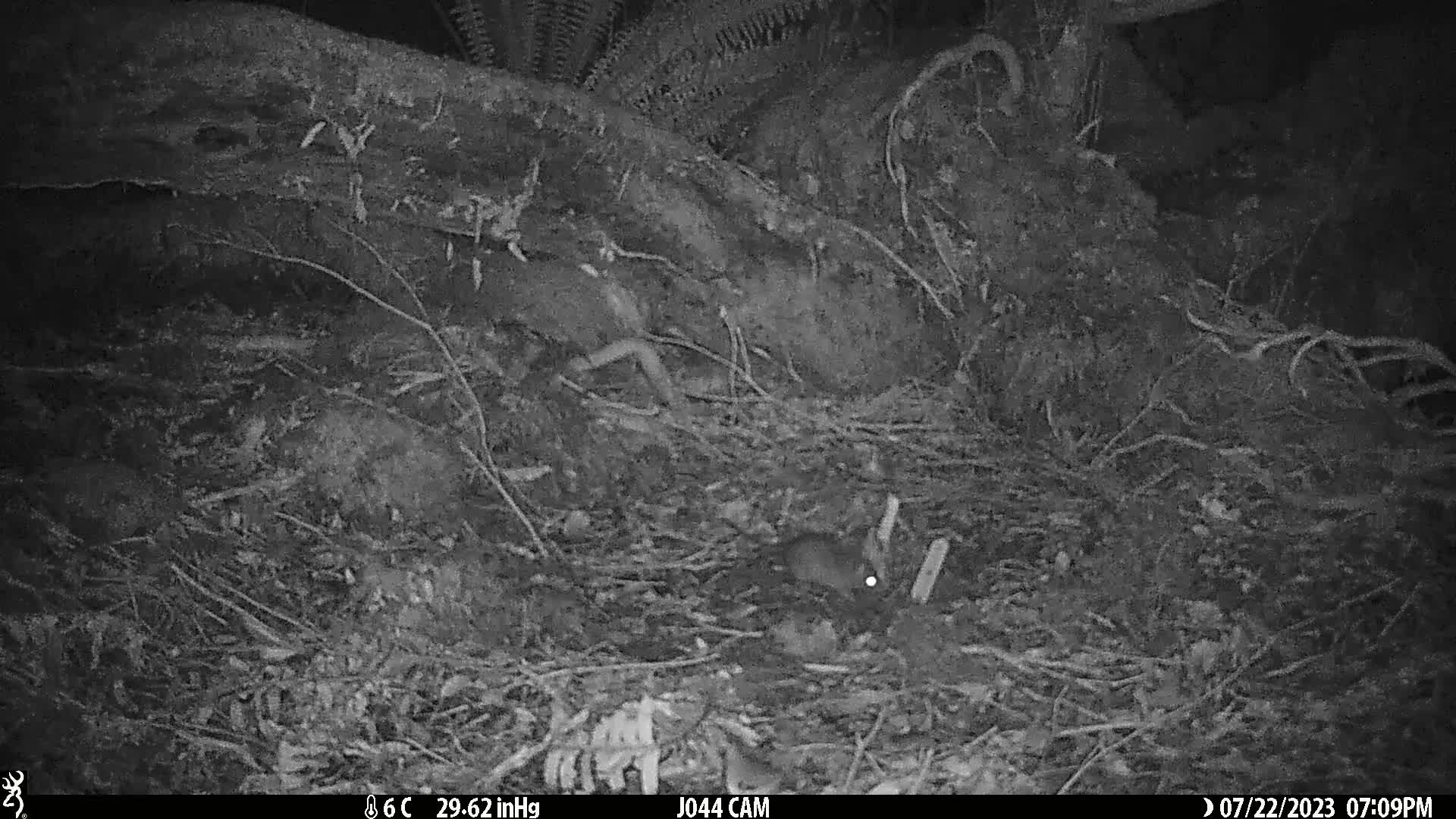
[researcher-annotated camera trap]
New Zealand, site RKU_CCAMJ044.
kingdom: Animalia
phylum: Chordata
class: Mammalia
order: Rodentia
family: Muridae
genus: Rattus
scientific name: Rattus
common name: rat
Rat (Rattus).